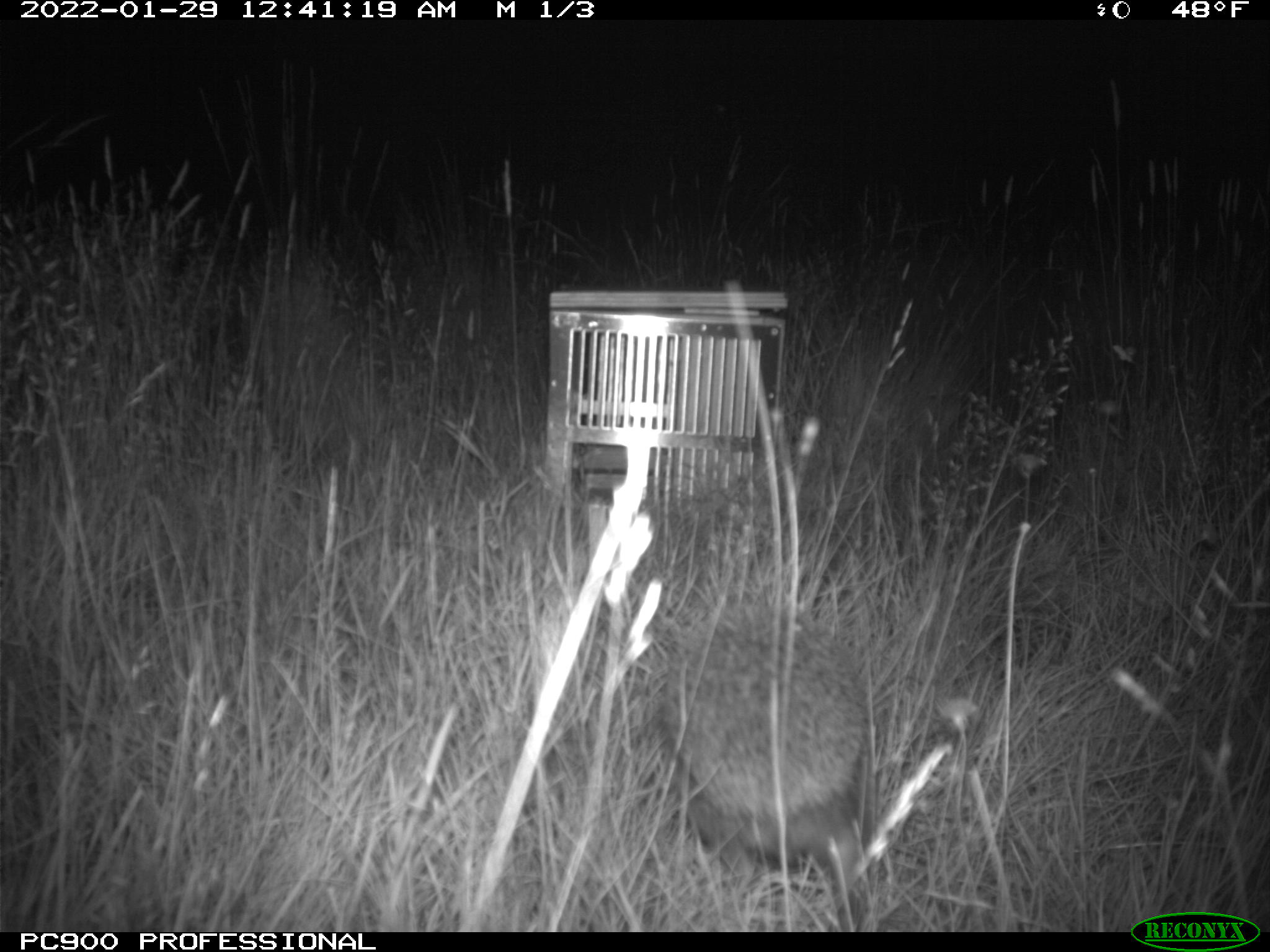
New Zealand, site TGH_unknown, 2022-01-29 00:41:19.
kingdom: Animalia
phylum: Chordata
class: Mammalia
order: Eulipotyphla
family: Erinaceidae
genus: Erinaceus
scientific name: Erinaceus europaeus europaeus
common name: european hedgehog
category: hedgehog